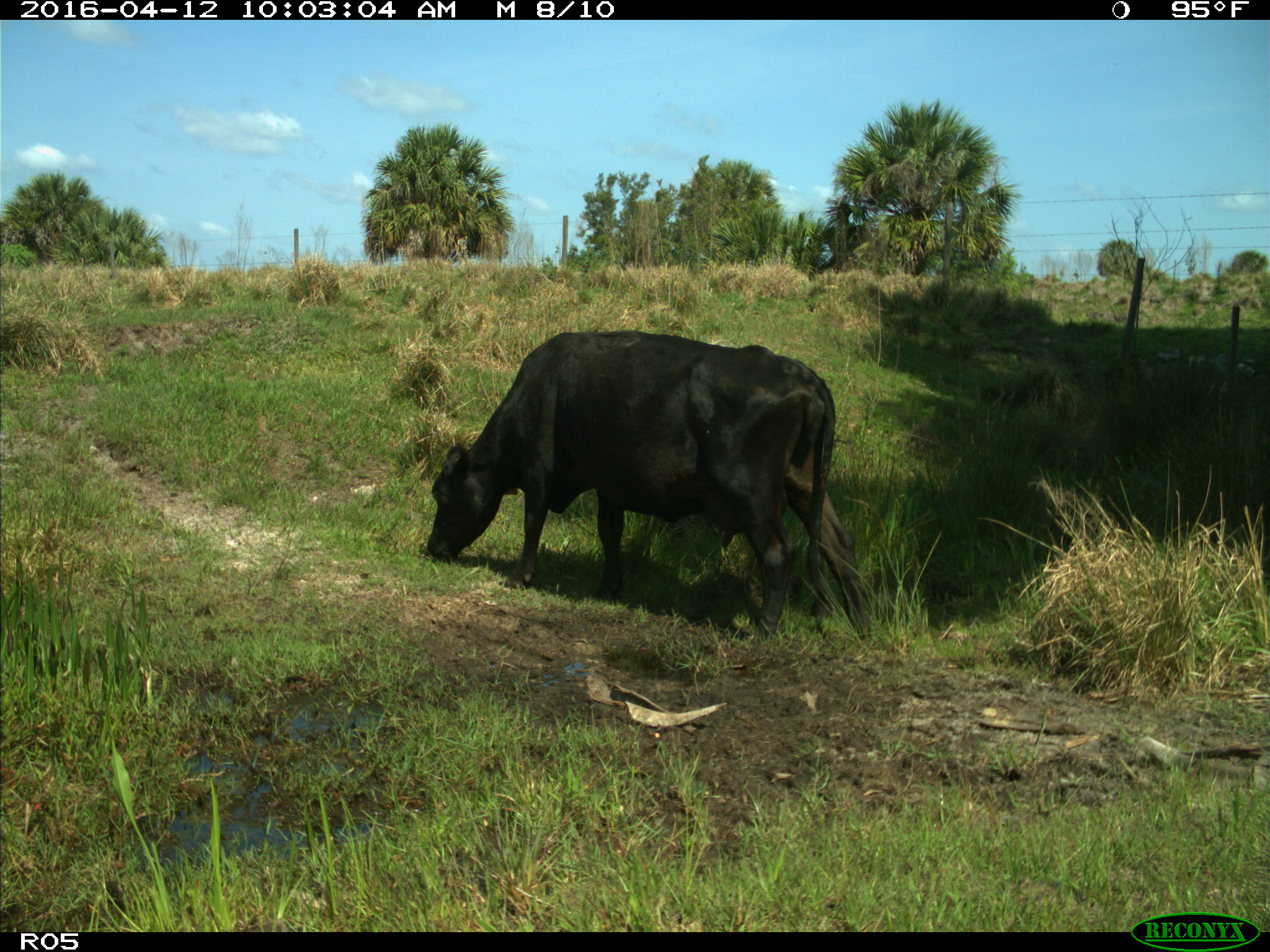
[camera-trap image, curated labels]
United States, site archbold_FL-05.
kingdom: Animalia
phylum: Chordata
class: Mammalia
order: Artiodactyla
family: Bovidae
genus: Bos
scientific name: Bos taurus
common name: domestic cow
Bos taurus (domestic cow).